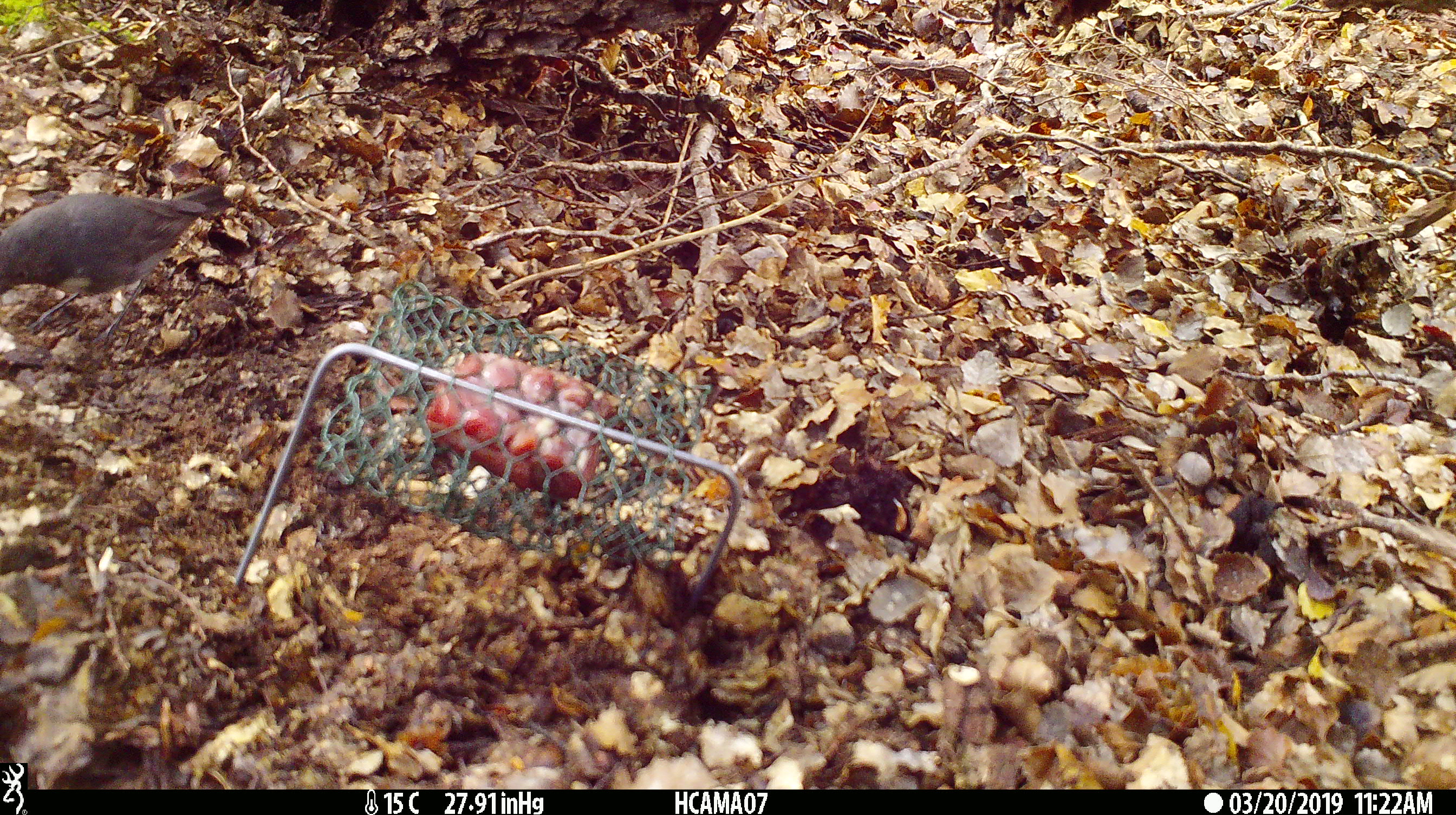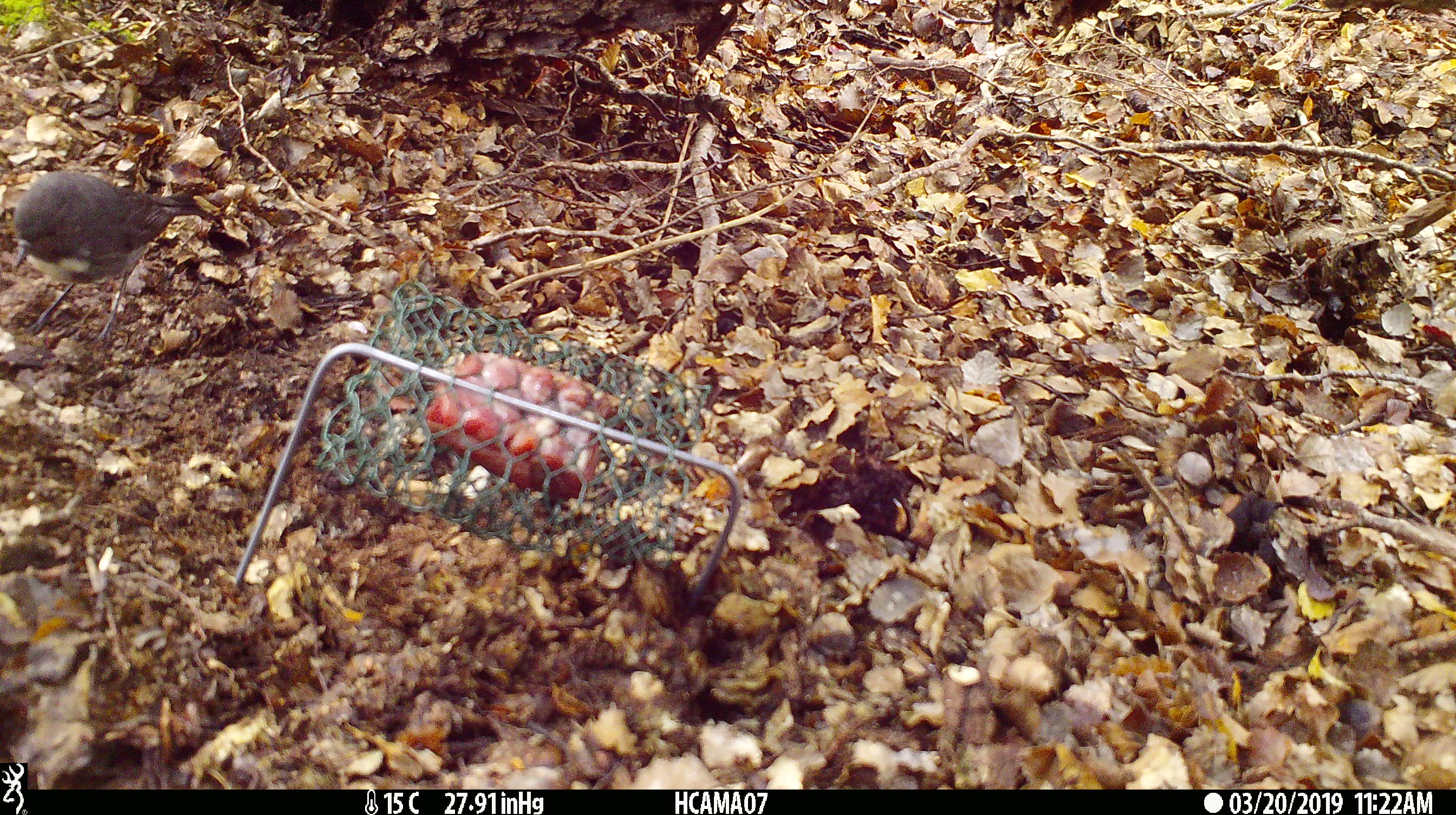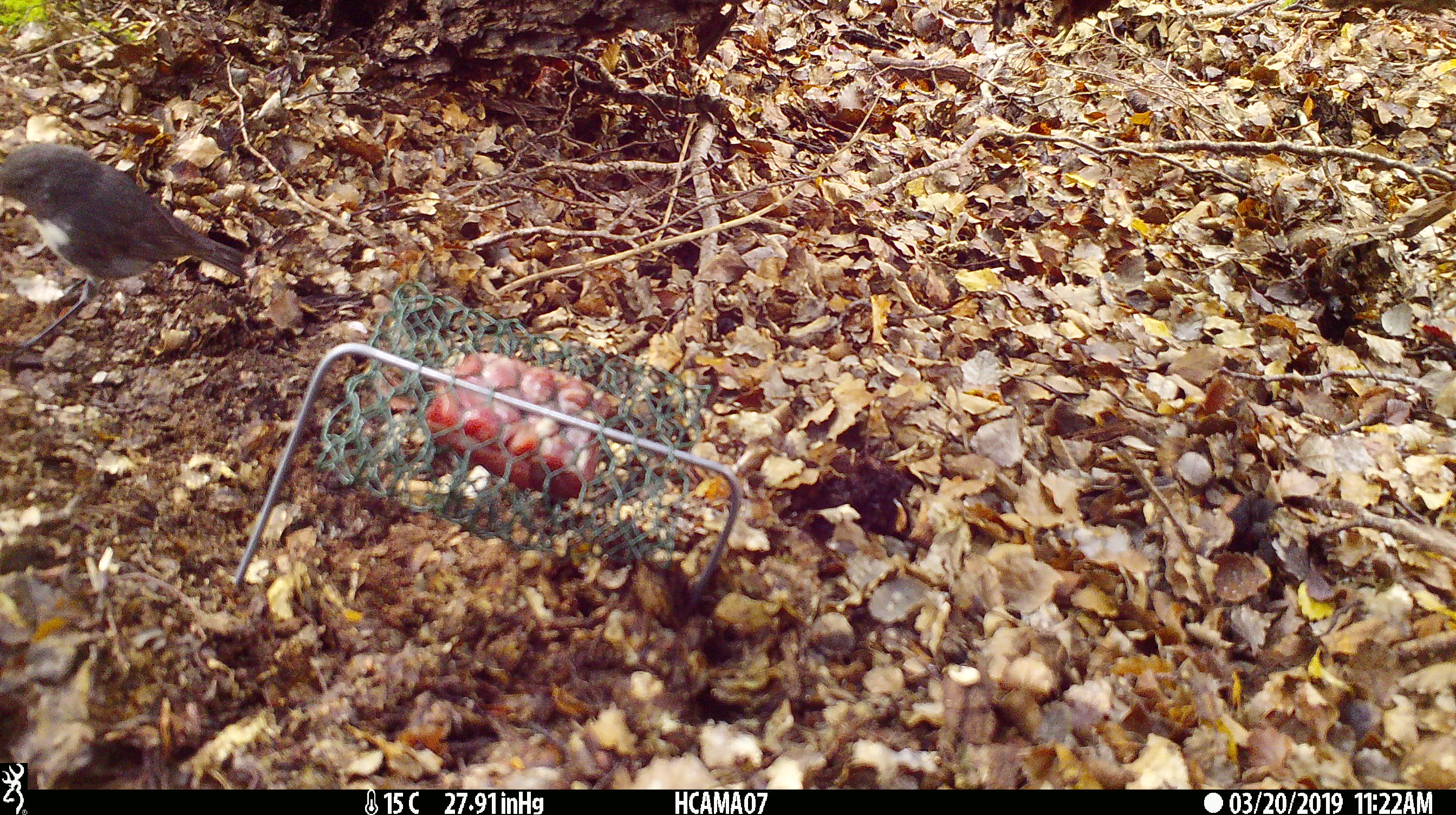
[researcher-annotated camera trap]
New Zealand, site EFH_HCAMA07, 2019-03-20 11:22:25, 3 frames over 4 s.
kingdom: Animalia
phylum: Chordata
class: Aves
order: Passeriformes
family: Petroicidae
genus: Petroica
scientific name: Petroica australis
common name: new zealand robin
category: robin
Robin (new zealand robin) (Petroica australis).